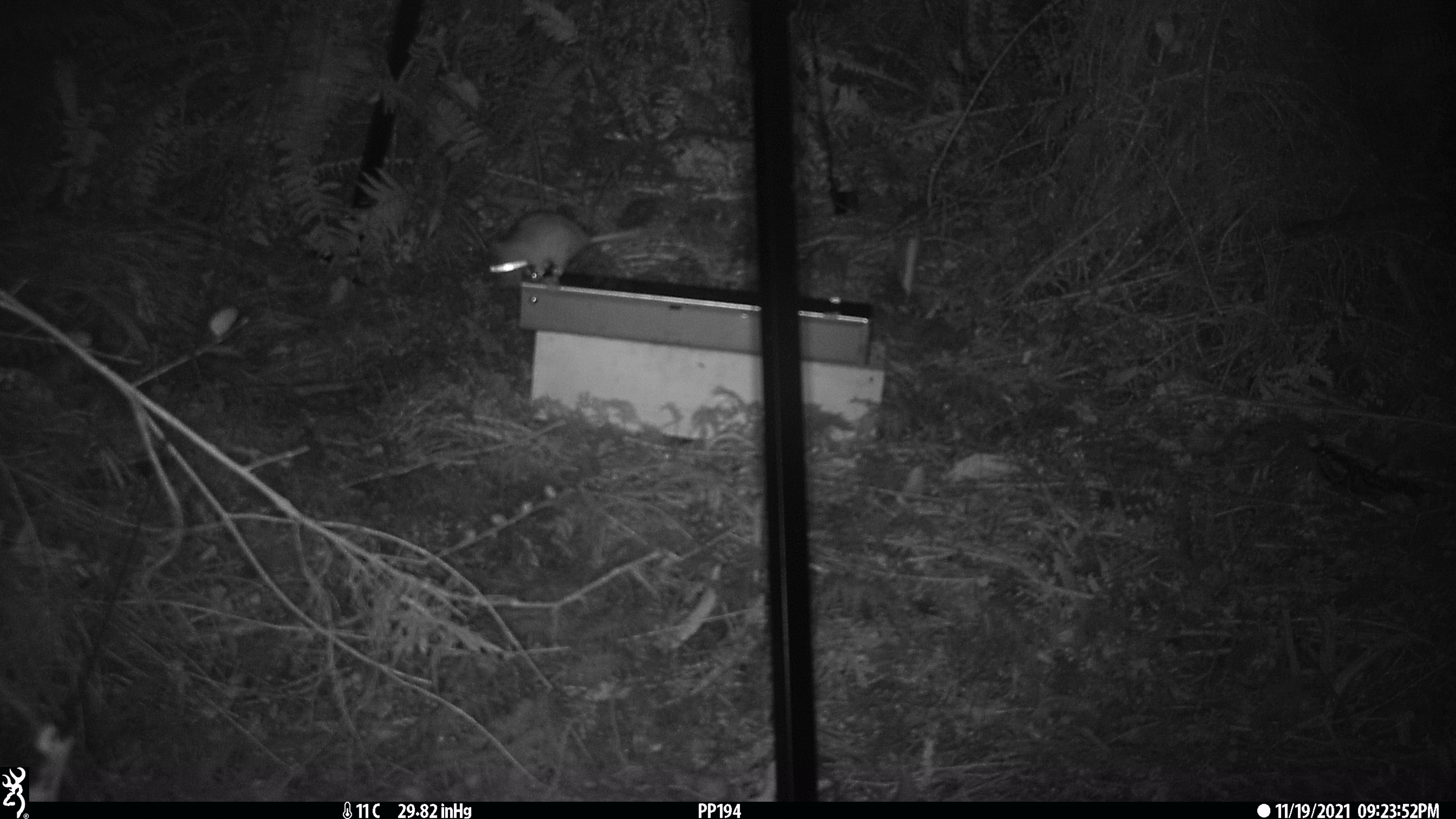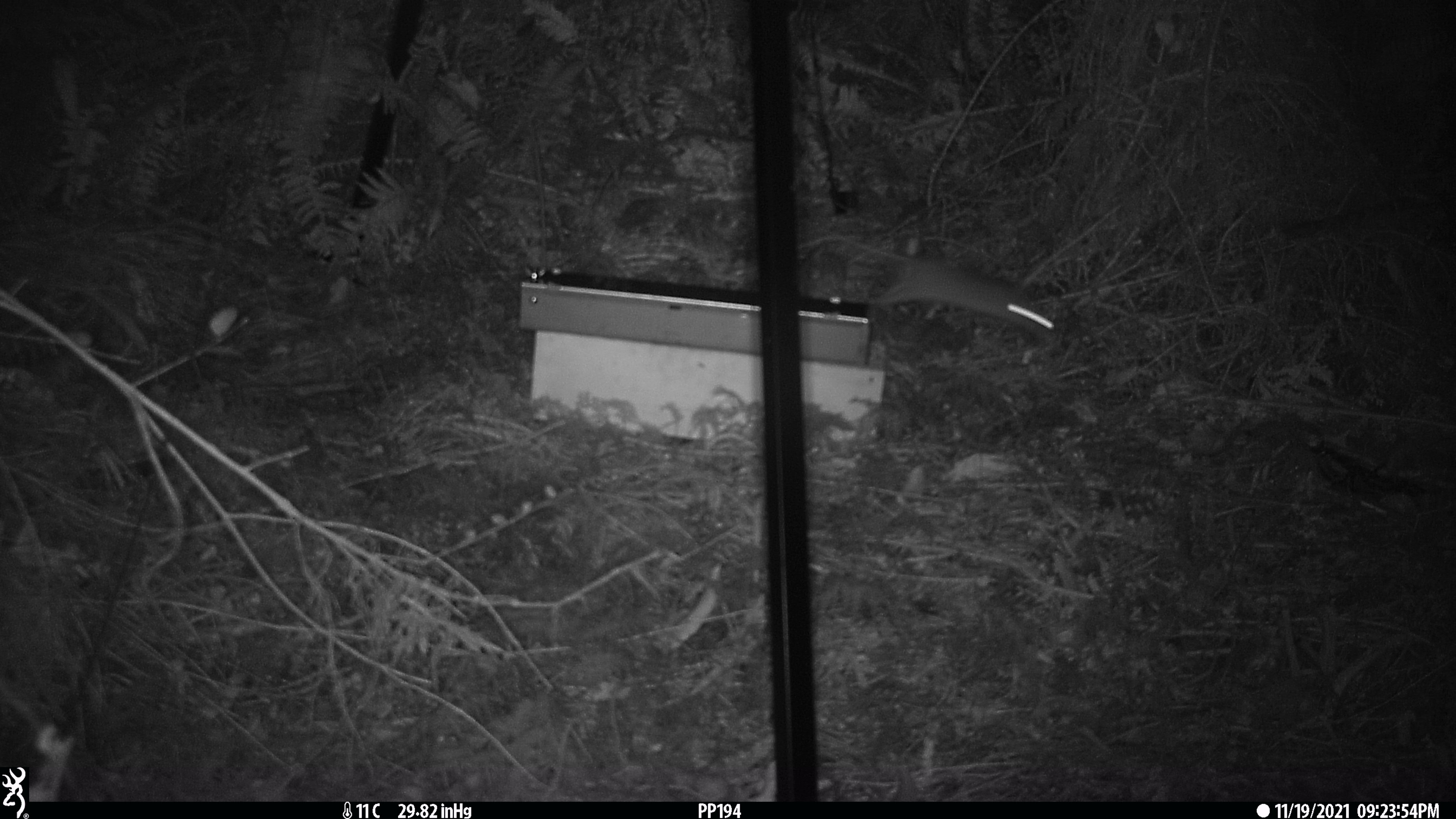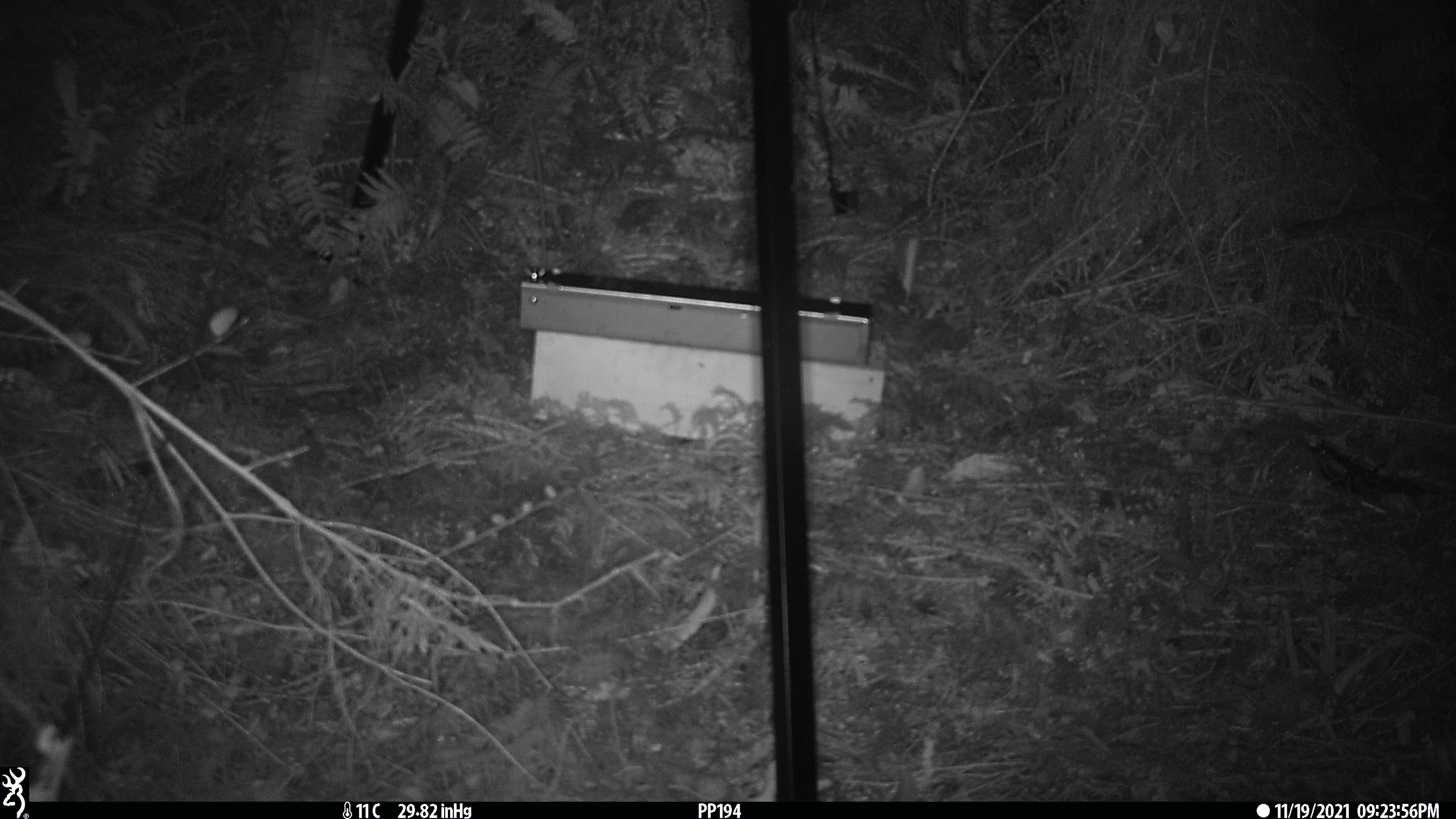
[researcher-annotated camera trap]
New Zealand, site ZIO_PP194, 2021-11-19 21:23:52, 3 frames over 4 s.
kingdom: Animalia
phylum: Chordata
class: Mammalia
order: Rodentia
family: Muridae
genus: Rattus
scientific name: Rattus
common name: rat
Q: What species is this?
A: Rat (Rattus).